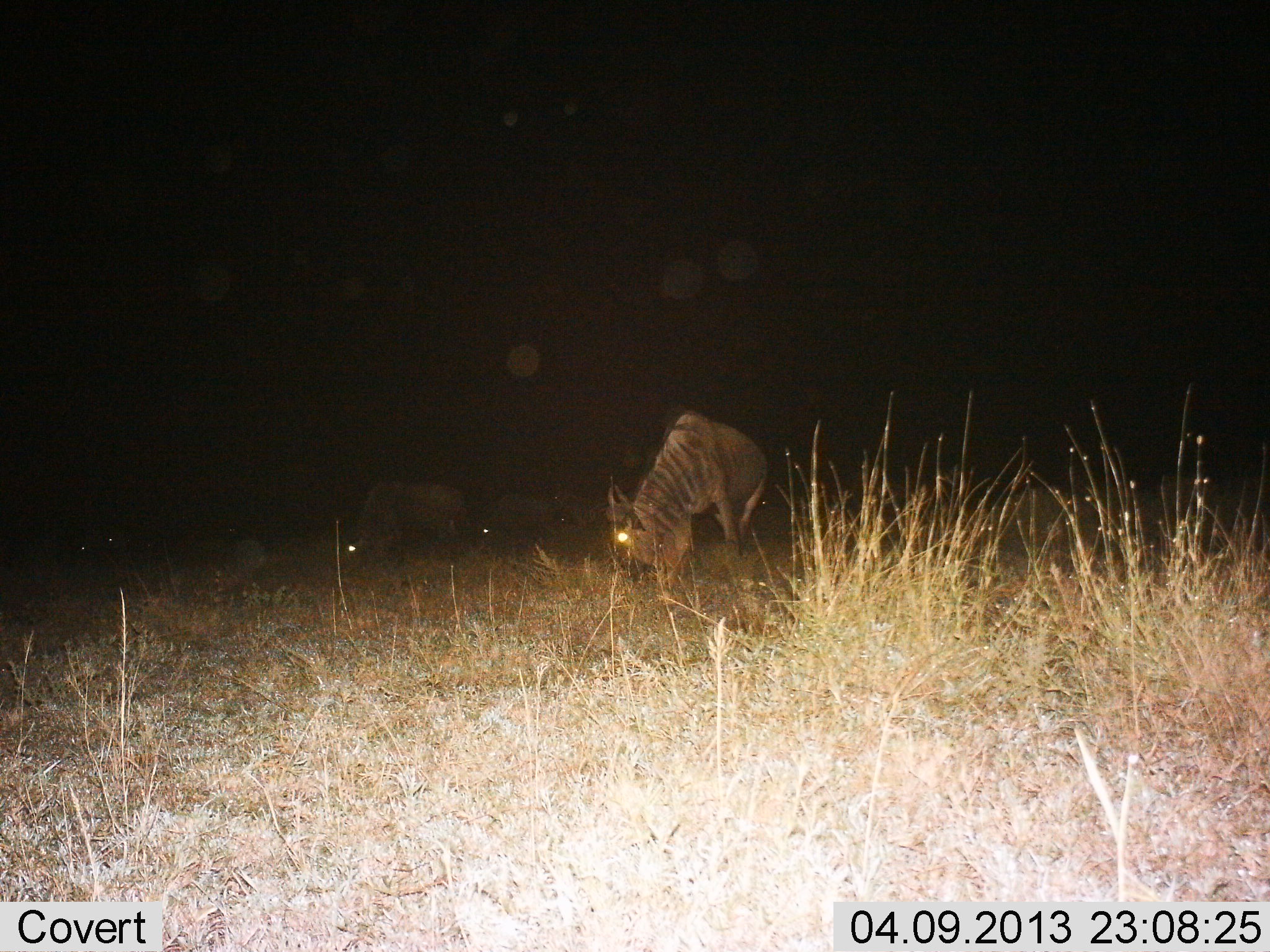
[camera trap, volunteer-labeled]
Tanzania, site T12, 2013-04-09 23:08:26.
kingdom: Animalia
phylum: Chordata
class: Mammalia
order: Artiodactyla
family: Bovidae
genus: Connochaetes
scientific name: Connochaetes taurinus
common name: blue wildebeest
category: wildebeest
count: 3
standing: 23%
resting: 5%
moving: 0%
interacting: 0%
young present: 0%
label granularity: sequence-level